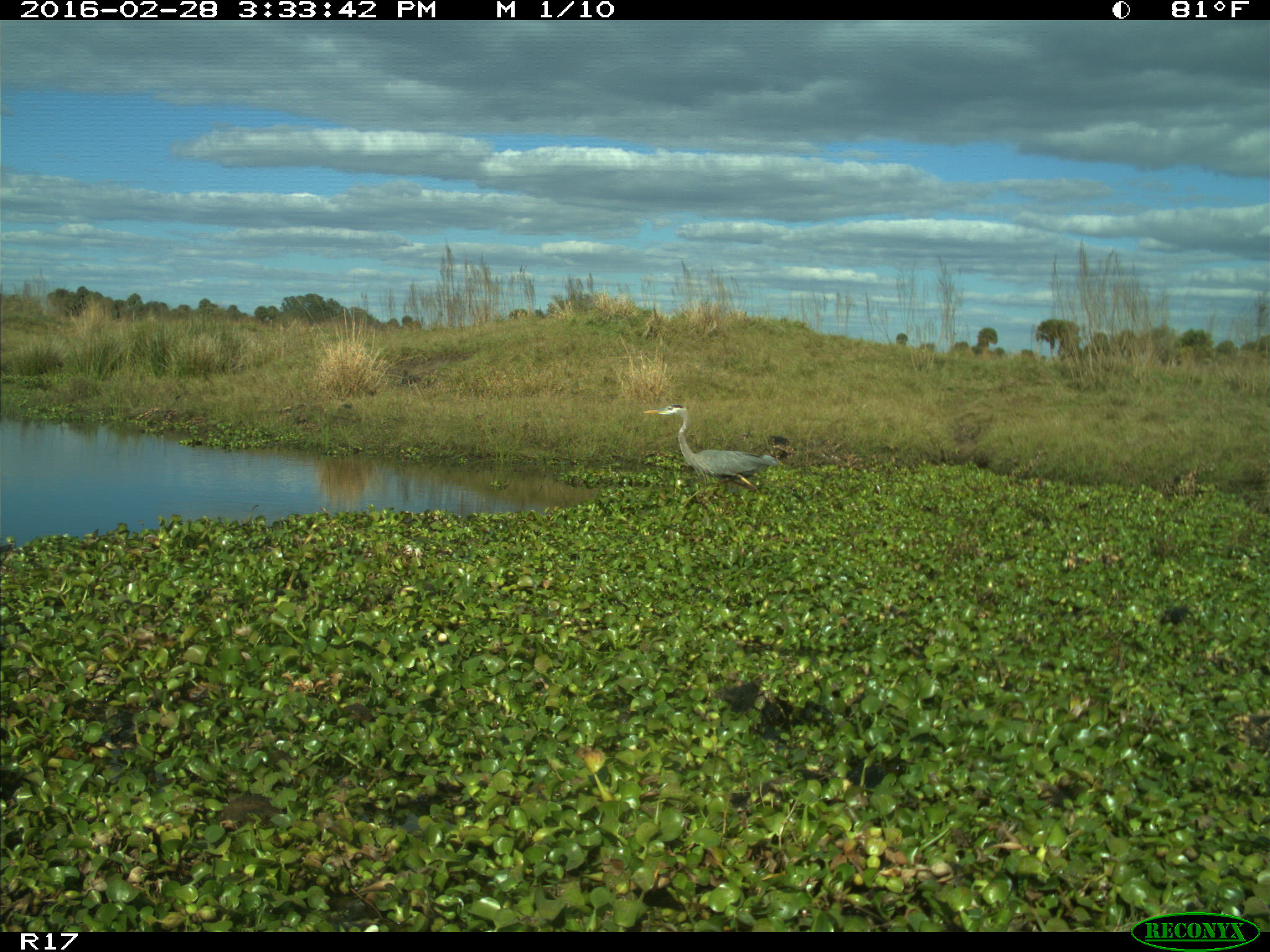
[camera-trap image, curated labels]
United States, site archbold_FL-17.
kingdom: Animalia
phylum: Chordata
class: Aves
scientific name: Aves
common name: birds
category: unidentified bird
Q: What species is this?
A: Unidentified bird (birds) (Aves).